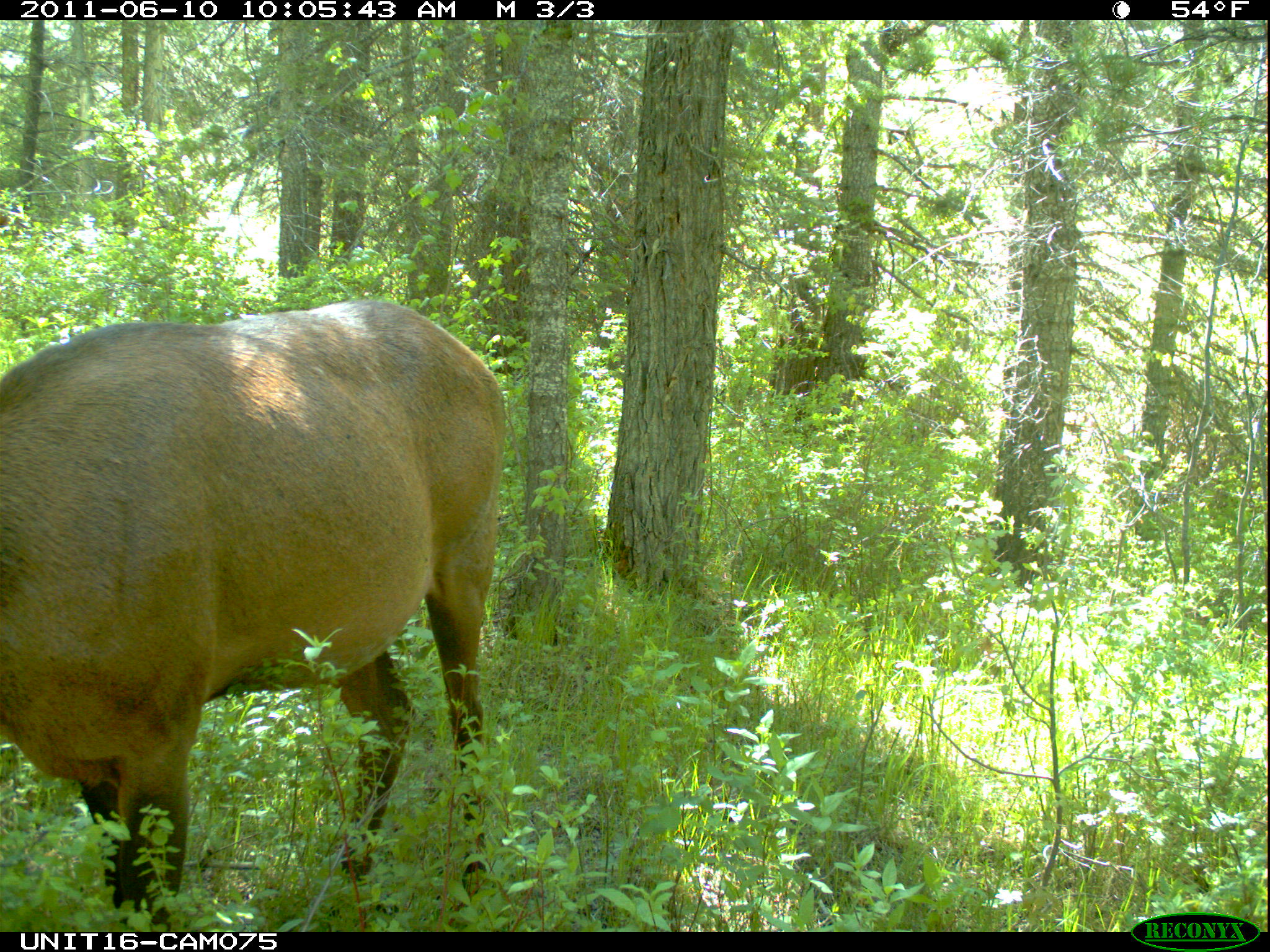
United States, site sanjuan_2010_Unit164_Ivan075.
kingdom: Animalia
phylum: Chordata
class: Mammalia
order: Artiodactyla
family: Cervidae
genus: Cervus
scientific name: Cervus elaphus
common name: red deer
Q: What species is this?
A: Cervus elaphus (red deer).